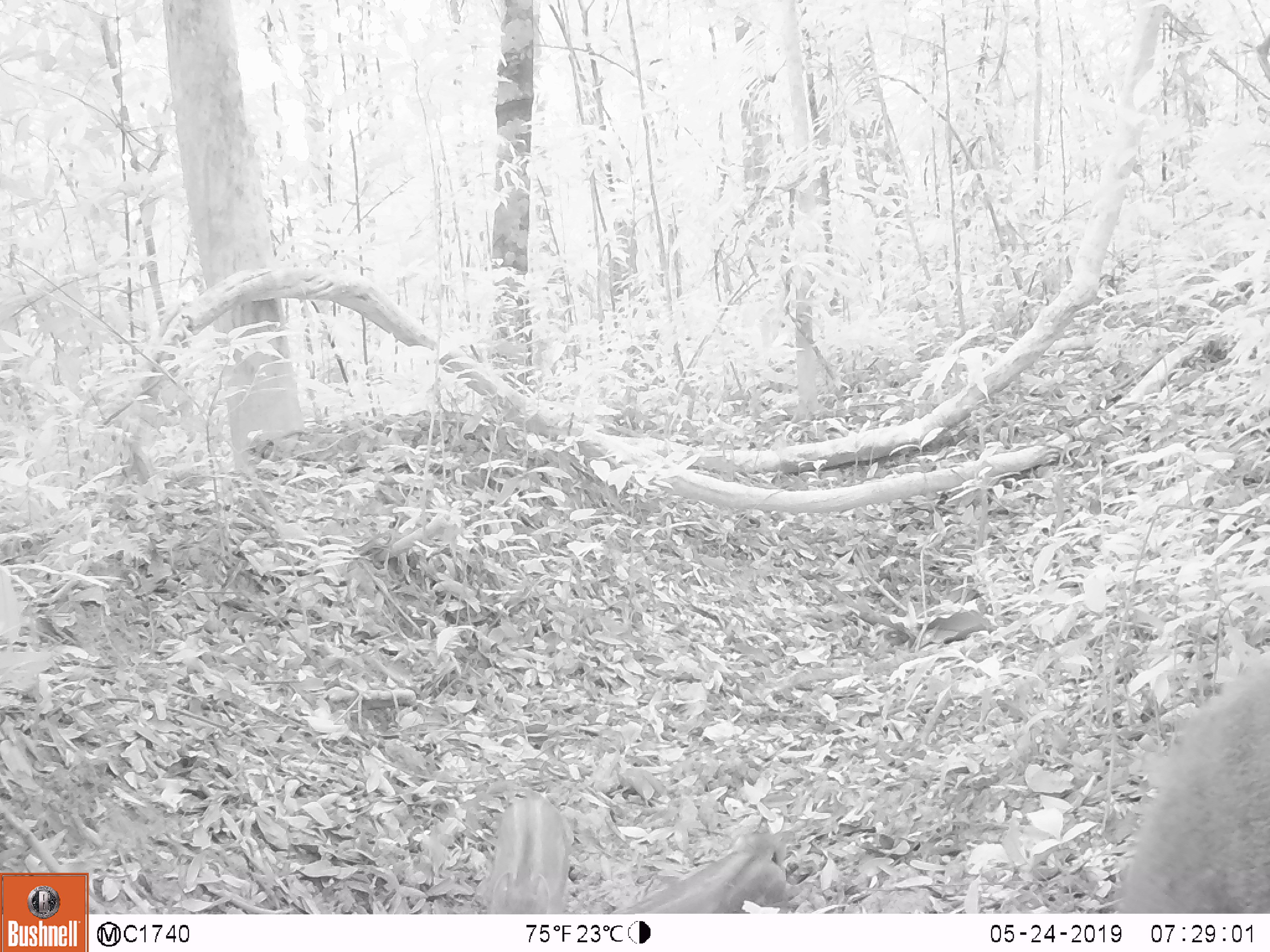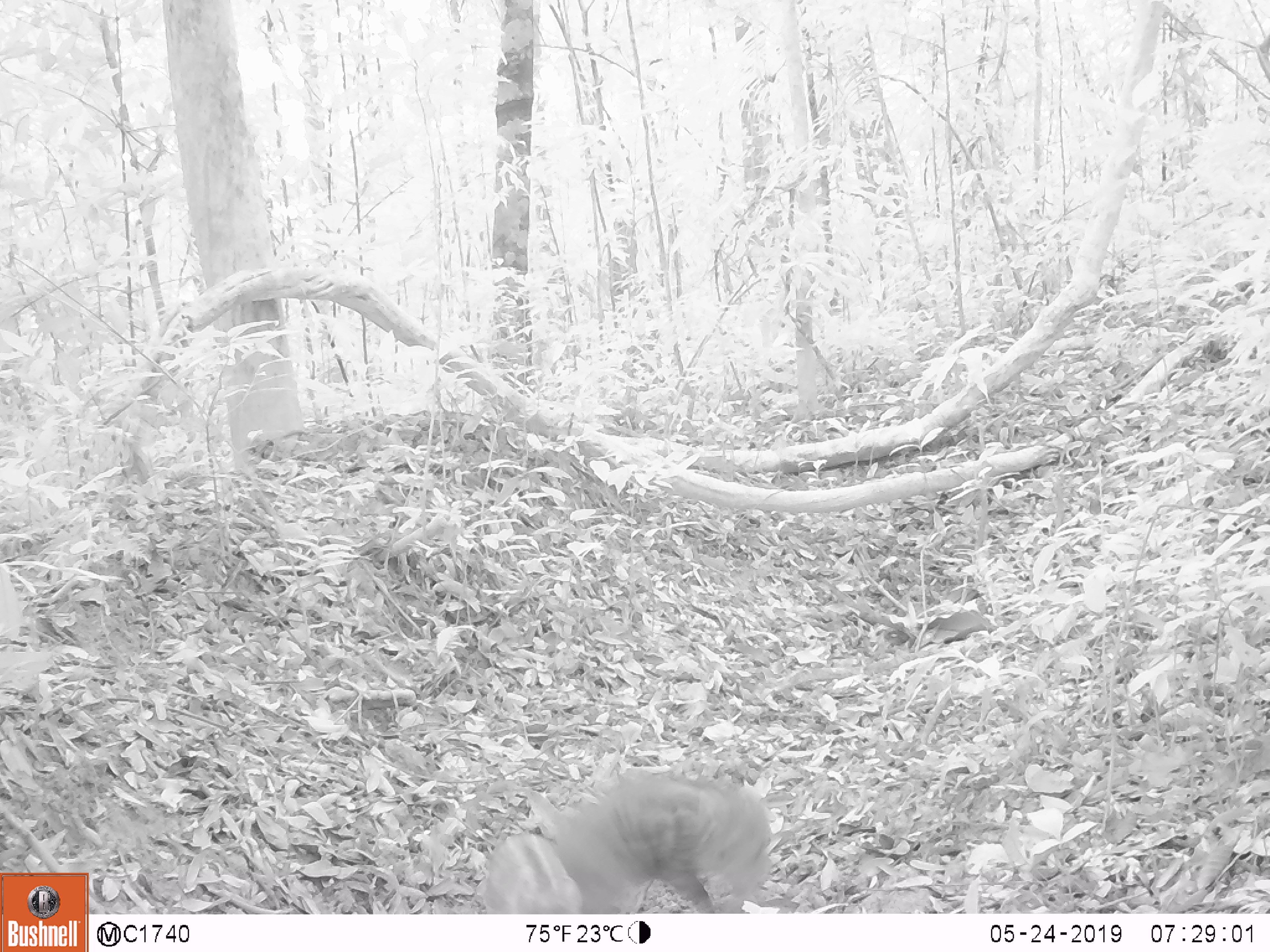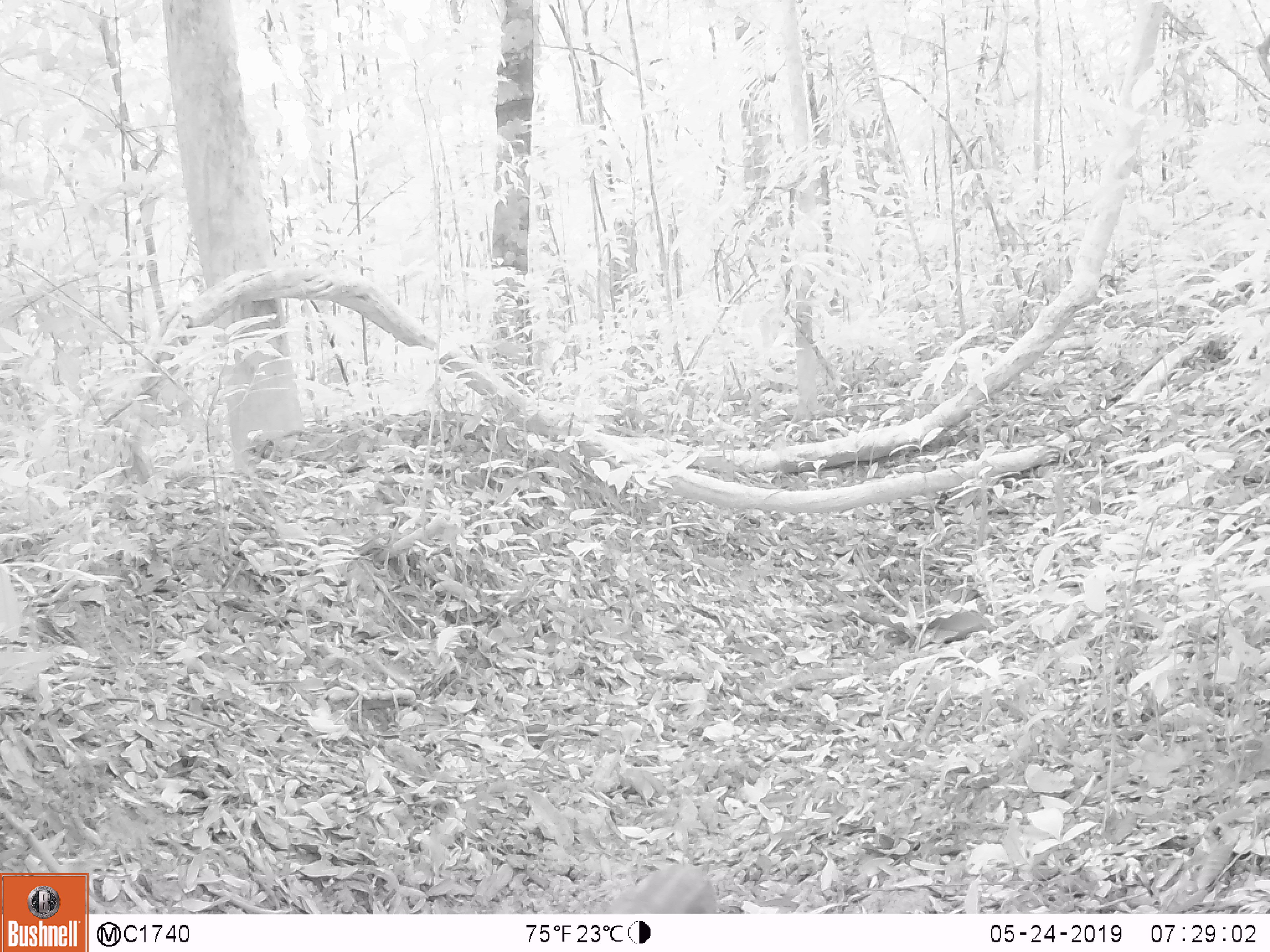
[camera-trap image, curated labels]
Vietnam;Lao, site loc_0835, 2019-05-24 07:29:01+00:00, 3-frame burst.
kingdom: Animalia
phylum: Chordata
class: Mammalia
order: Artiodactyla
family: Suidae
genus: Sus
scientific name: Sus scrofa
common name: eurasian wild pig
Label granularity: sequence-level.